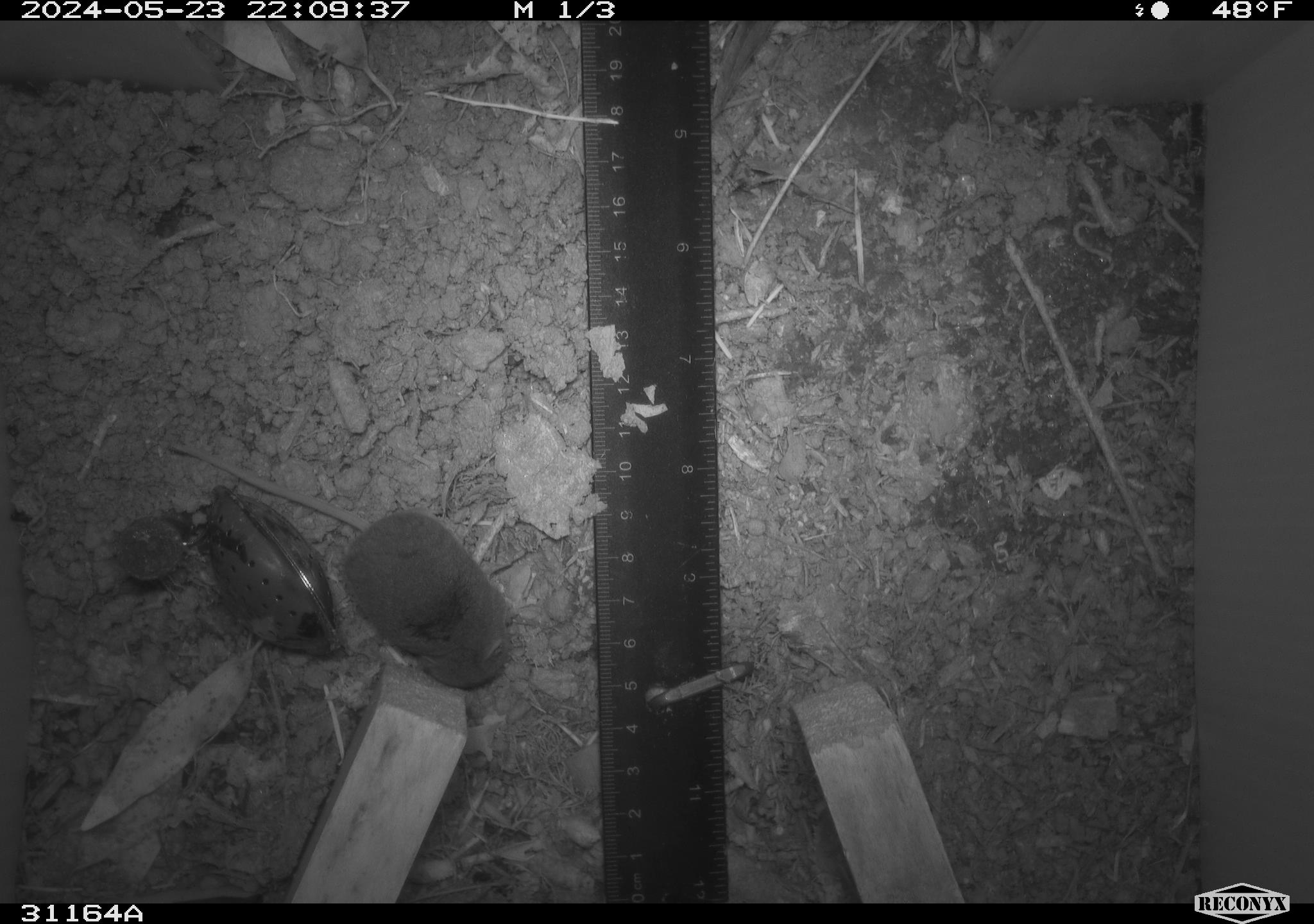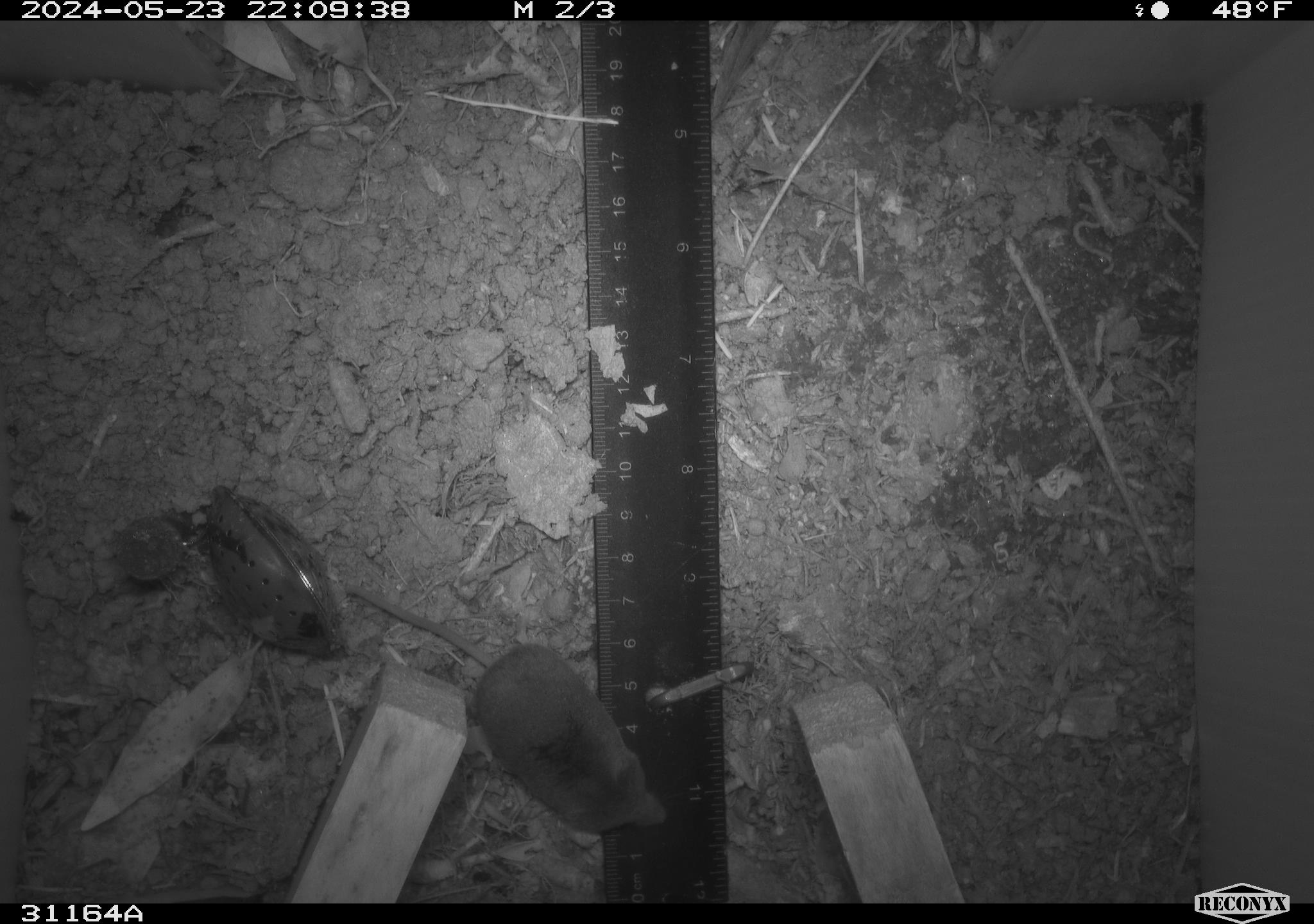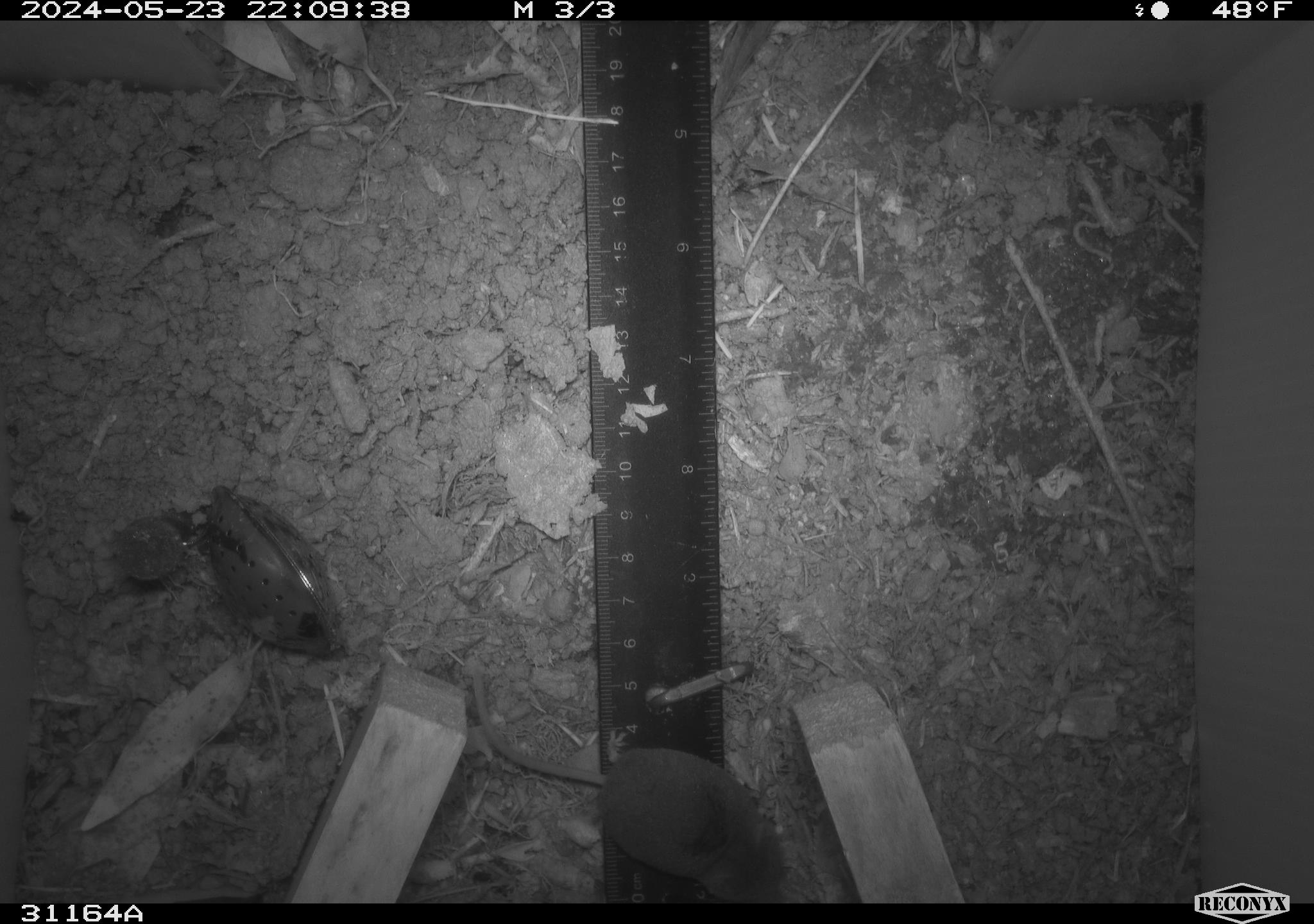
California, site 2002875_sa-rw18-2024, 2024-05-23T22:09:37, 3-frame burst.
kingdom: Animalia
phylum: Chordata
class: Mammalia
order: Eulipotyphla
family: Soricidae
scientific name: Soricidae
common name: shrews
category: soricidae family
Soricidae family (shrews) (Soricidae).